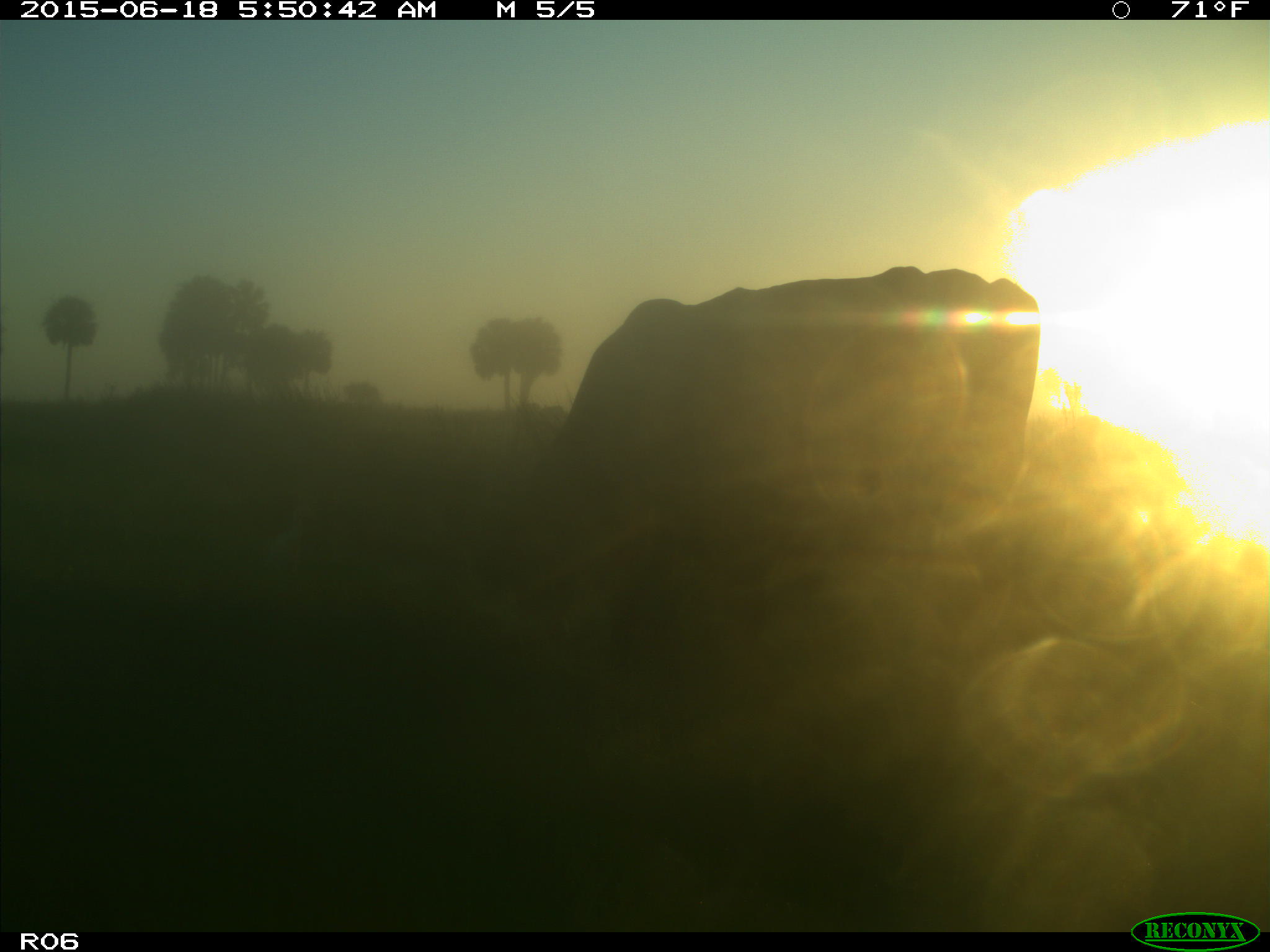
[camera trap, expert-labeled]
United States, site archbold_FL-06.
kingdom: Animalia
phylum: Chordata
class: Mammalia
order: Artiodactyla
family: Bovidae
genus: Bos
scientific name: Bos taurus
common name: domestic cow